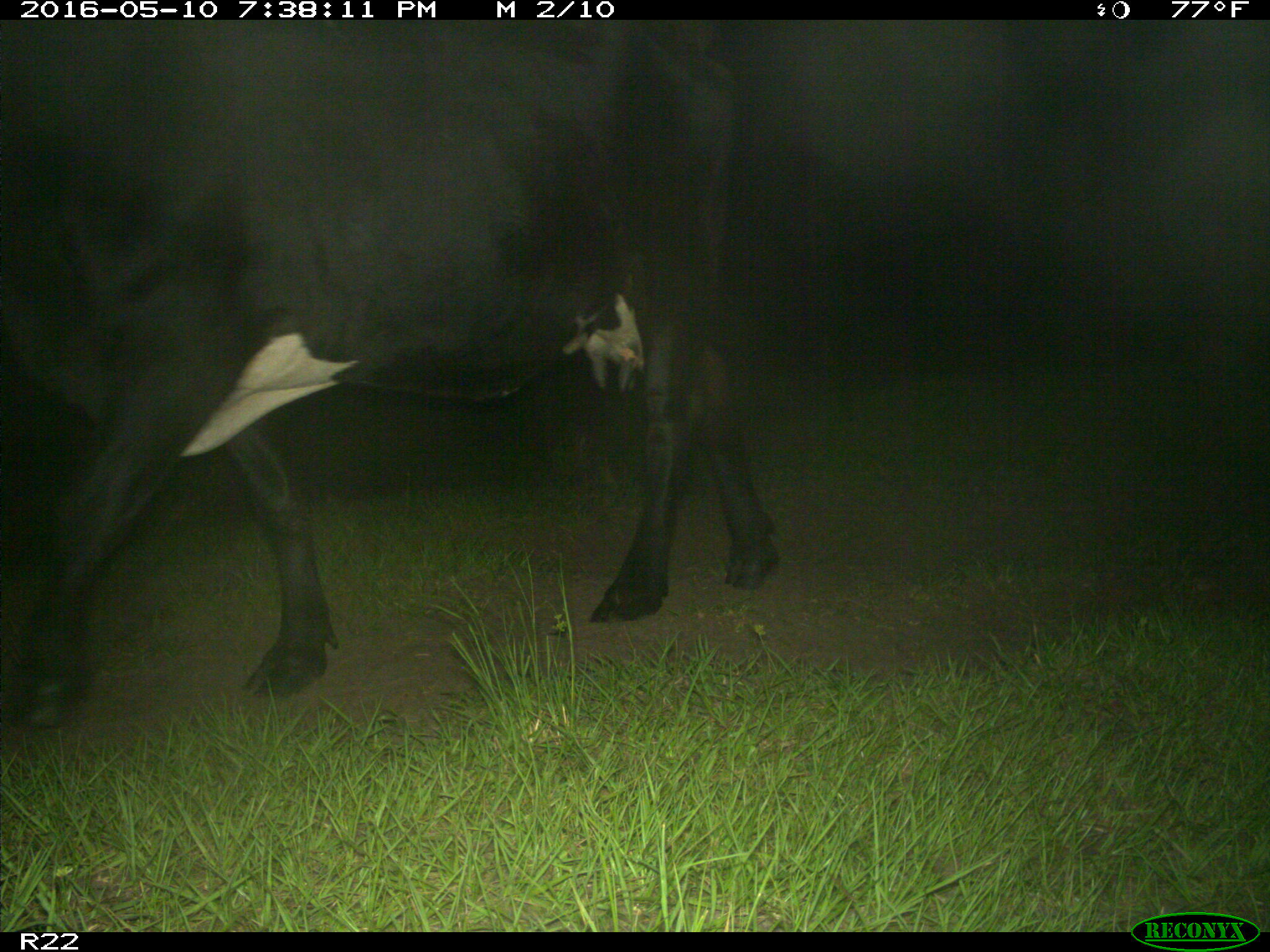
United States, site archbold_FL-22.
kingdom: Animalia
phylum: Chordata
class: Mammalia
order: Artiodactyla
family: Bovidae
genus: Bos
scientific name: Bos taurus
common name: domestic cow